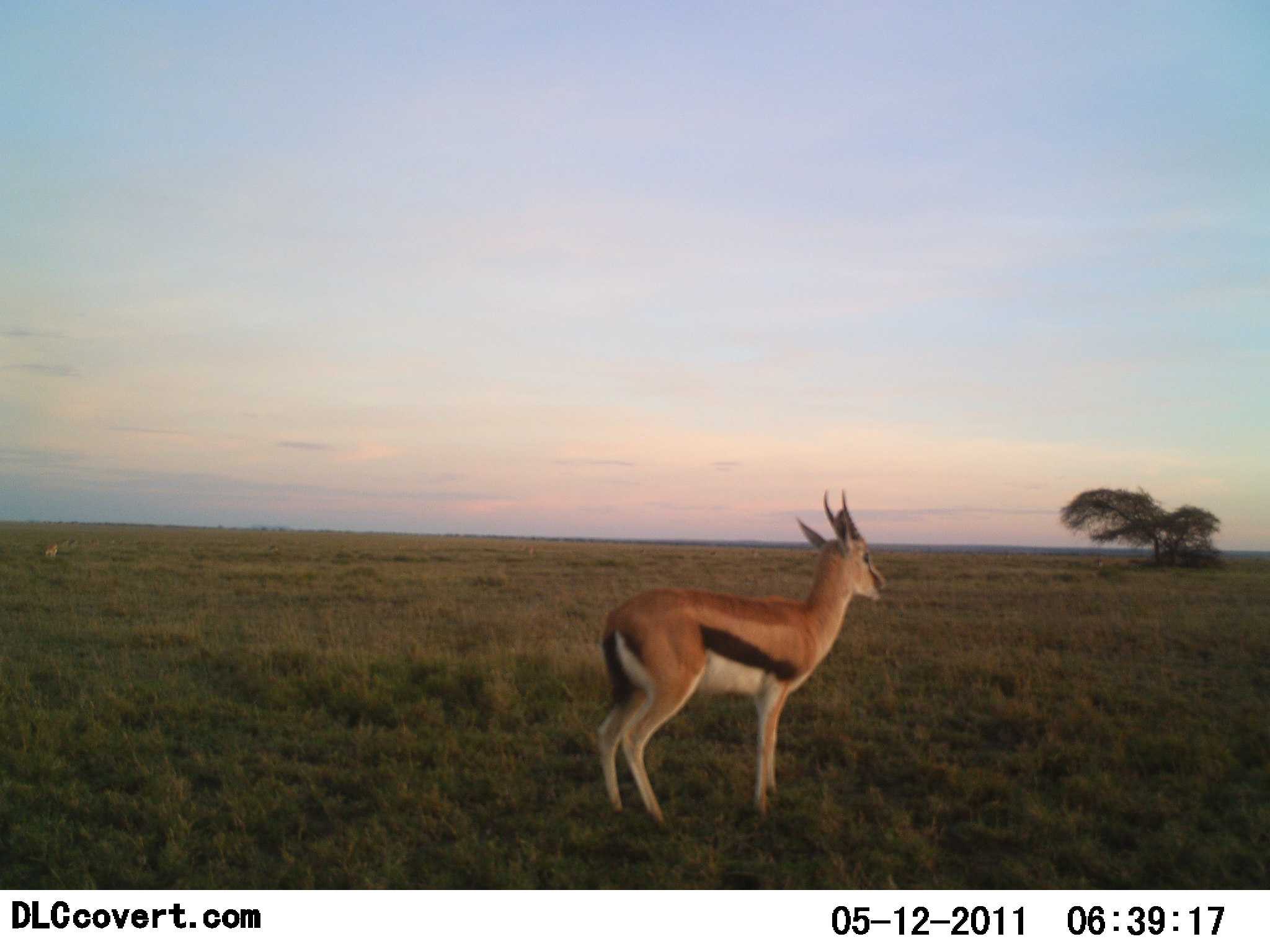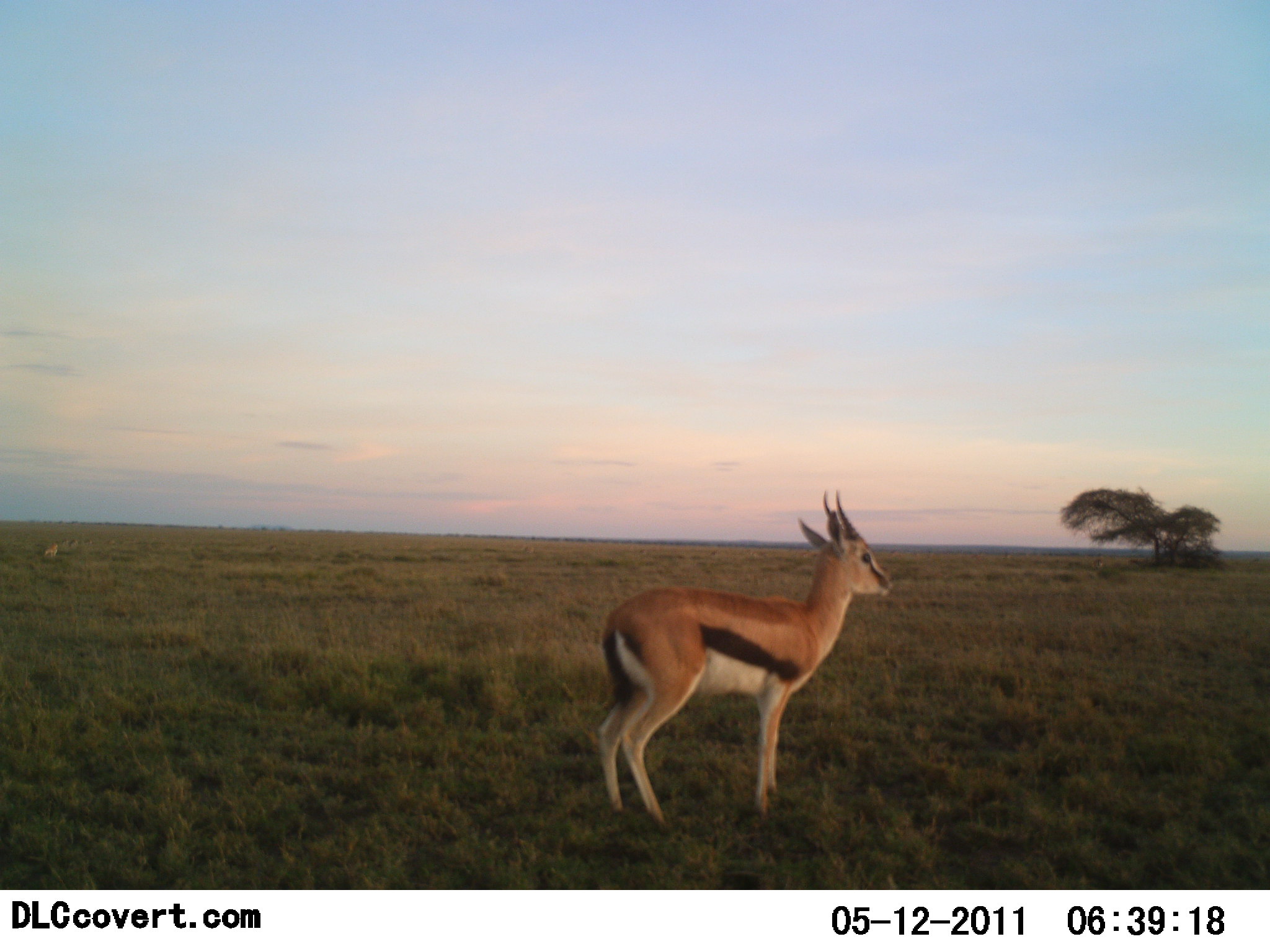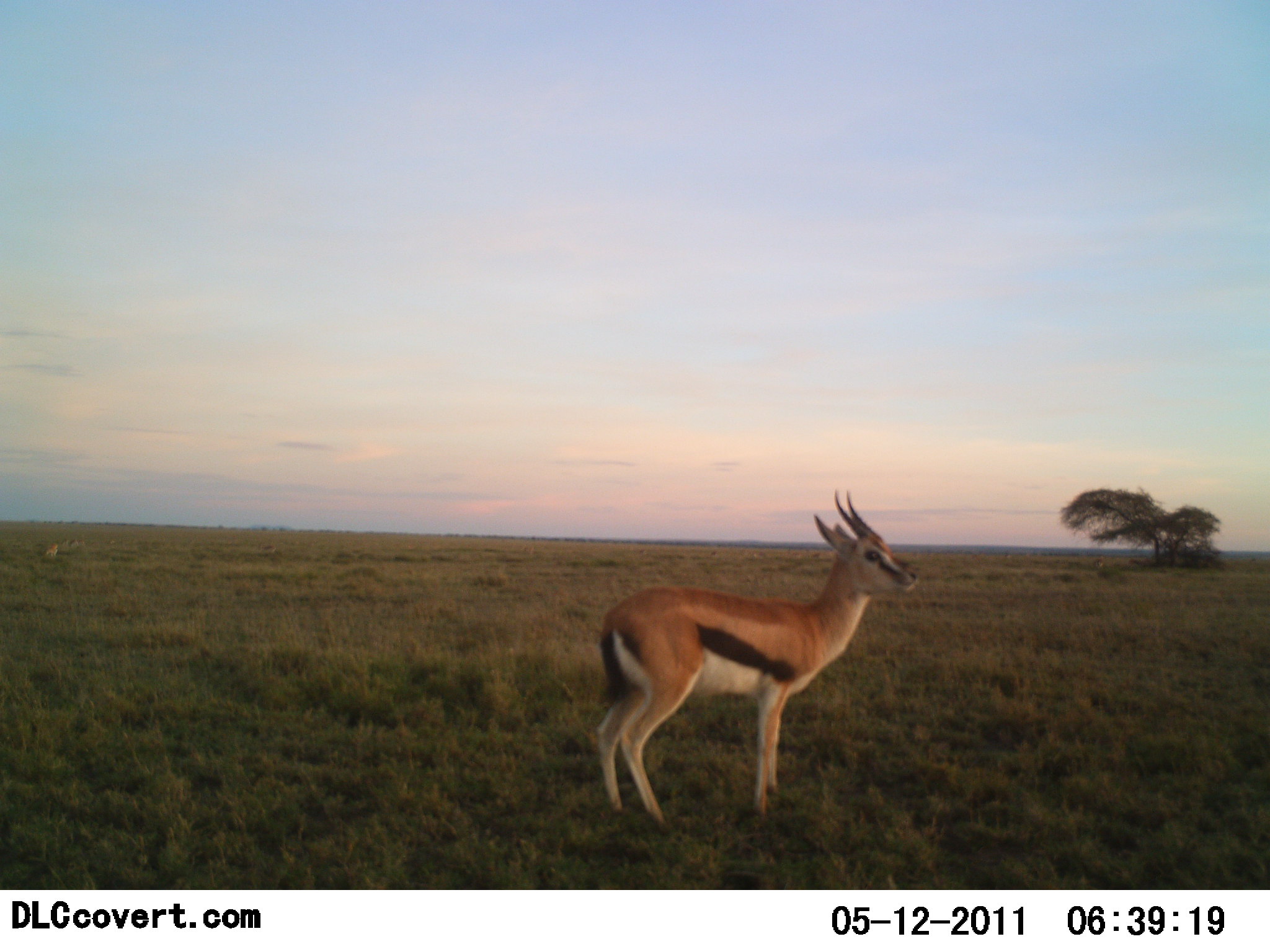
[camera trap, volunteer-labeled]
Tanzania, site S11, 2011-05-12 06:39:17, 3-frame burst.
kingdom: Animalia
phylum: Chordata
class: Mammalia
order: Artiodactyla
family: Bovidae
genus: Eudorcas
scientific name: Eudorcas thomsonii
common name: thomson's gazelle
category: gazellethomsons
Gazellethomsons (thomson's gazelle) (Eudorcas thomsonii), count 1. Behavior (volunteer vote fractions): standing 100%, resting 0%, moving 0%, interacting 0%. Young present (vote fraction): 0%. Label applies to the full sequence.